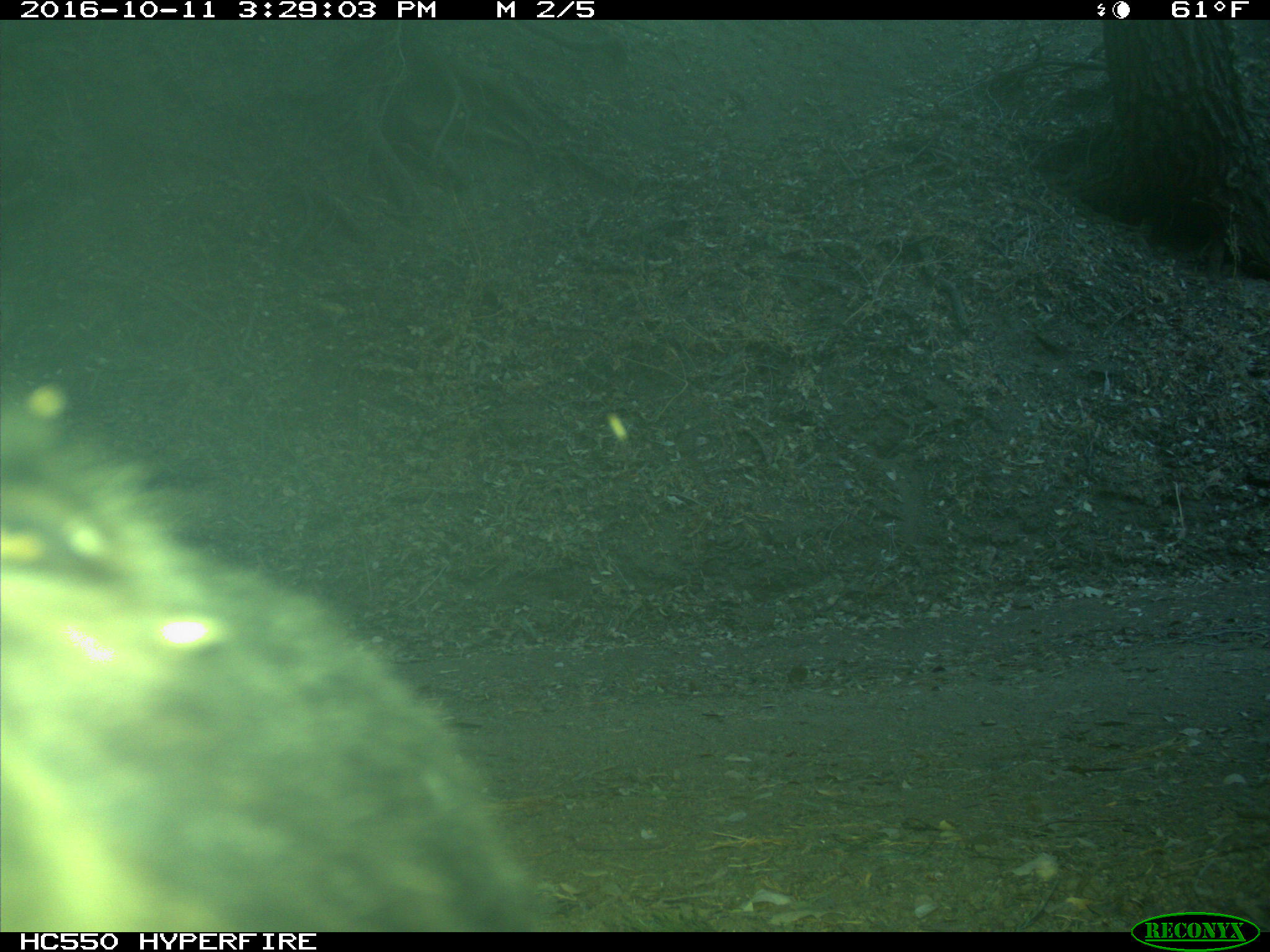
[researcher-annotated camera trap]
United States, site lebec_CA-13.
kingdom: Animalia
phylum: Chordata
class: Mammalia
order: Carnivora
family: Ursidae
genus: Ursus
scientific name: Ursus americanus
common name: american black bear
Ursus americanus (american black bear).